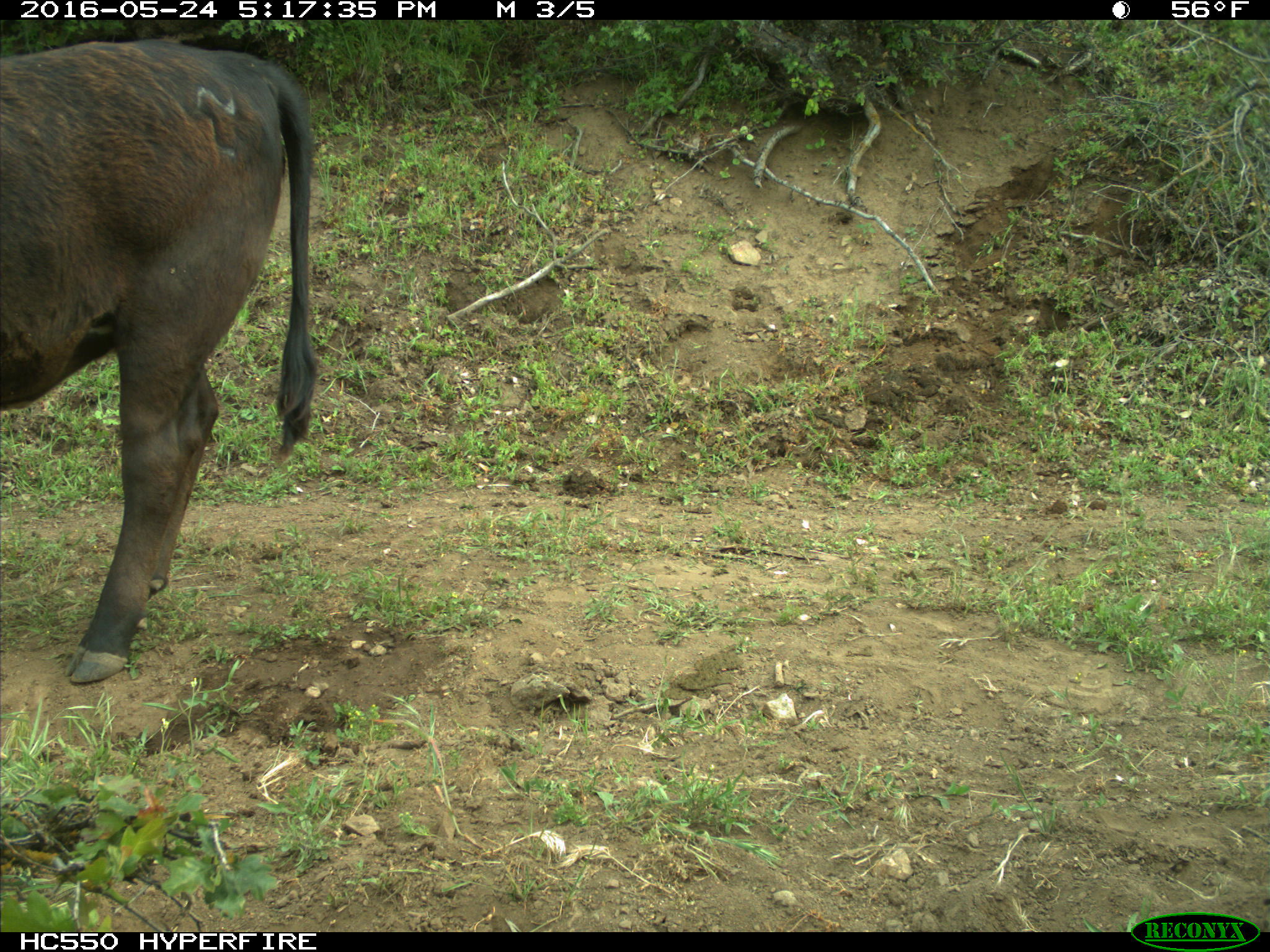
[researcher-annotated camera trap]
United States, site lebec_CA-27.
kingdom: Animalia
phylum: Chordata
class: Mammalia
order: Artiodactyla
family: Bovidae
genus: Bos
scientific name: Bos taurus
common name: domestic cow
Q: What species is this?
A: Bos taurus (domestic cow).